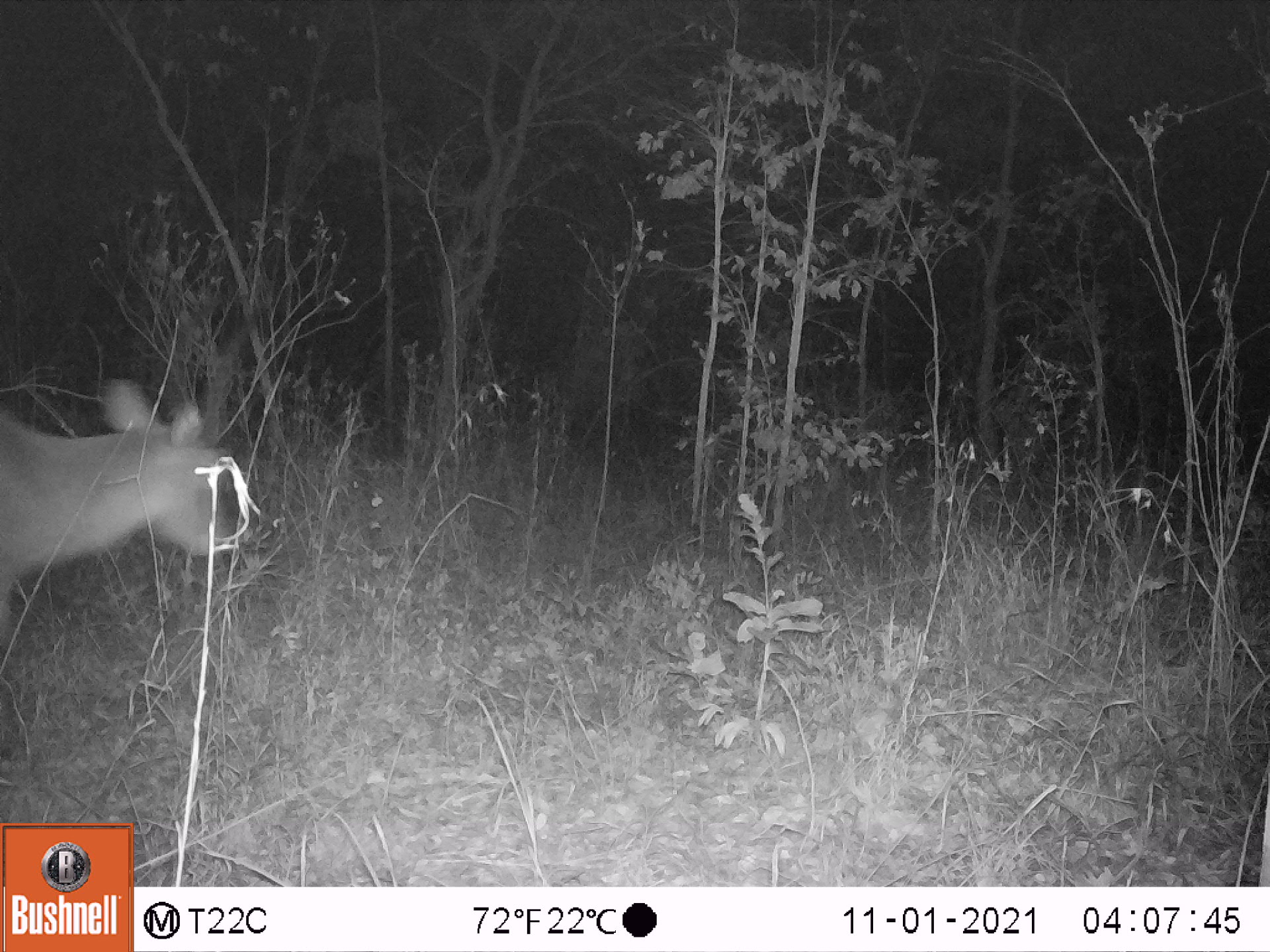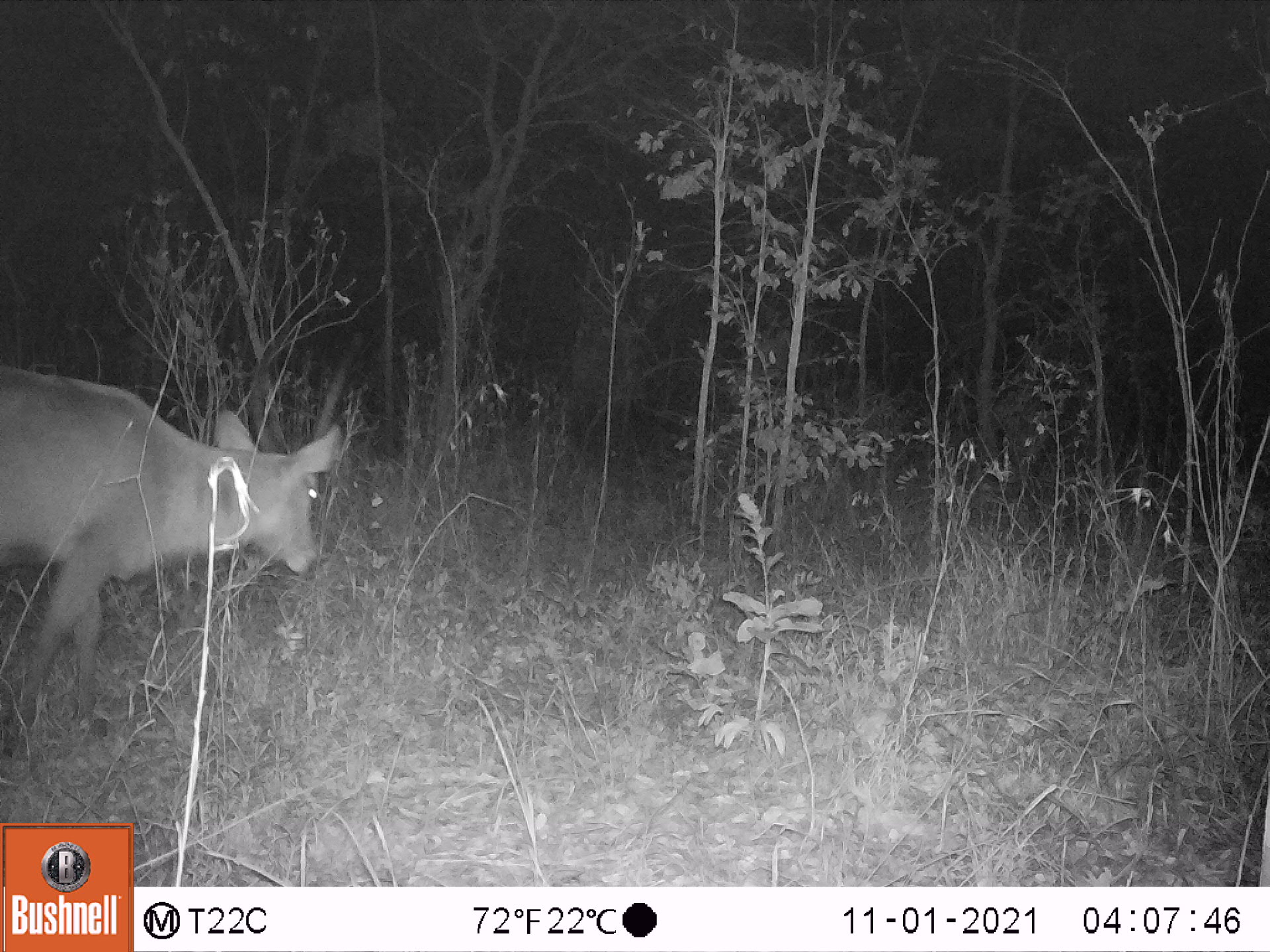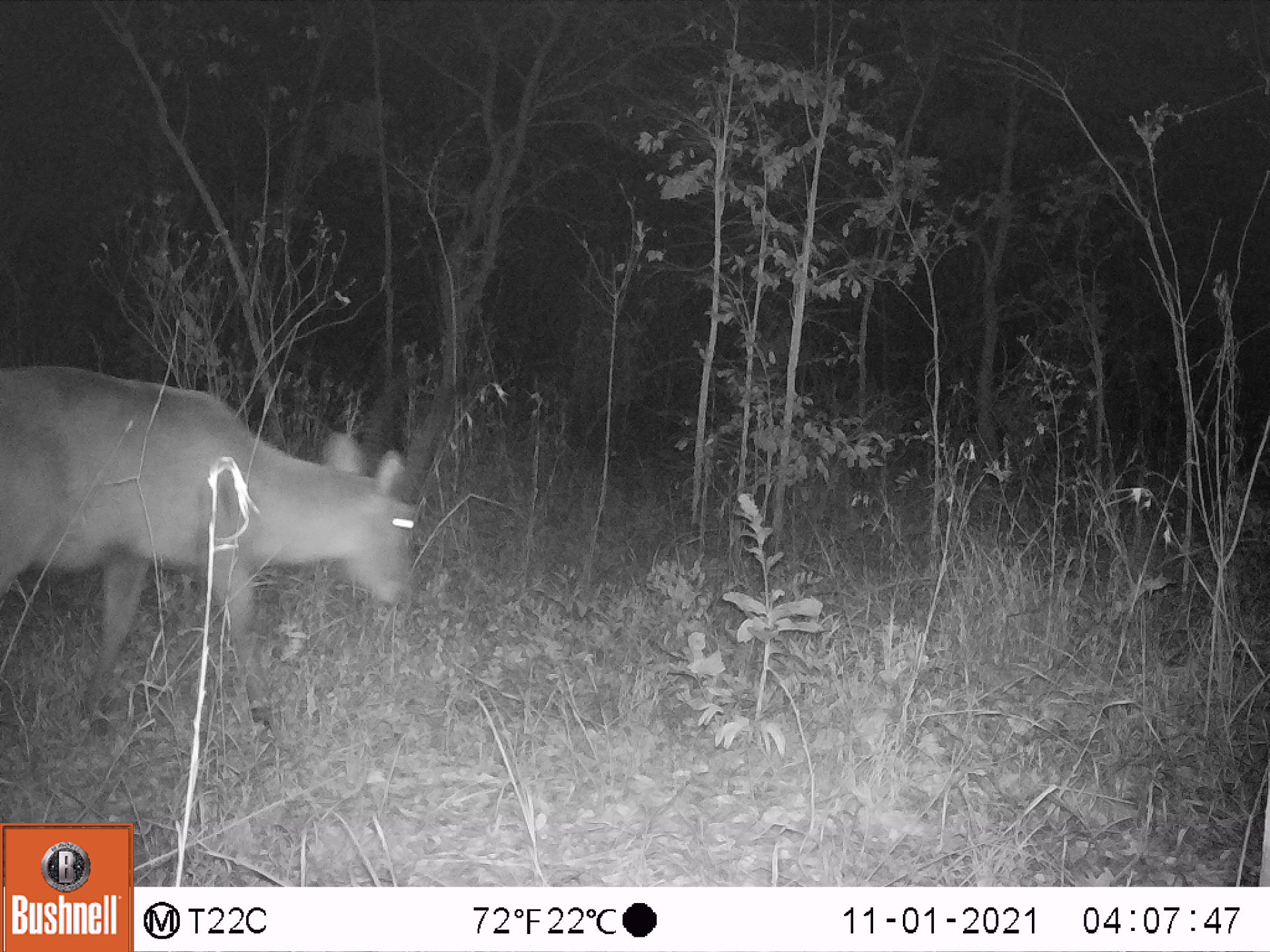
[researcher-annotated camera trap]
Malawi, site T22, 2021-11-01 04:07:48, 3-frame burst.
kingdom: Animalia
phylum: Chordata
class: Mammalia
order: Artiodactyla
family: Bovidae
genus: Kobus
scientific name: Kobus ellipsiprymnus ellipsiprymnus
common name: common waterbuck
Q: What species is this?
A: Common waterbuck (Kobus ellipsiprymnus ellipsiprymnus).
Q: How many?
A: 1.